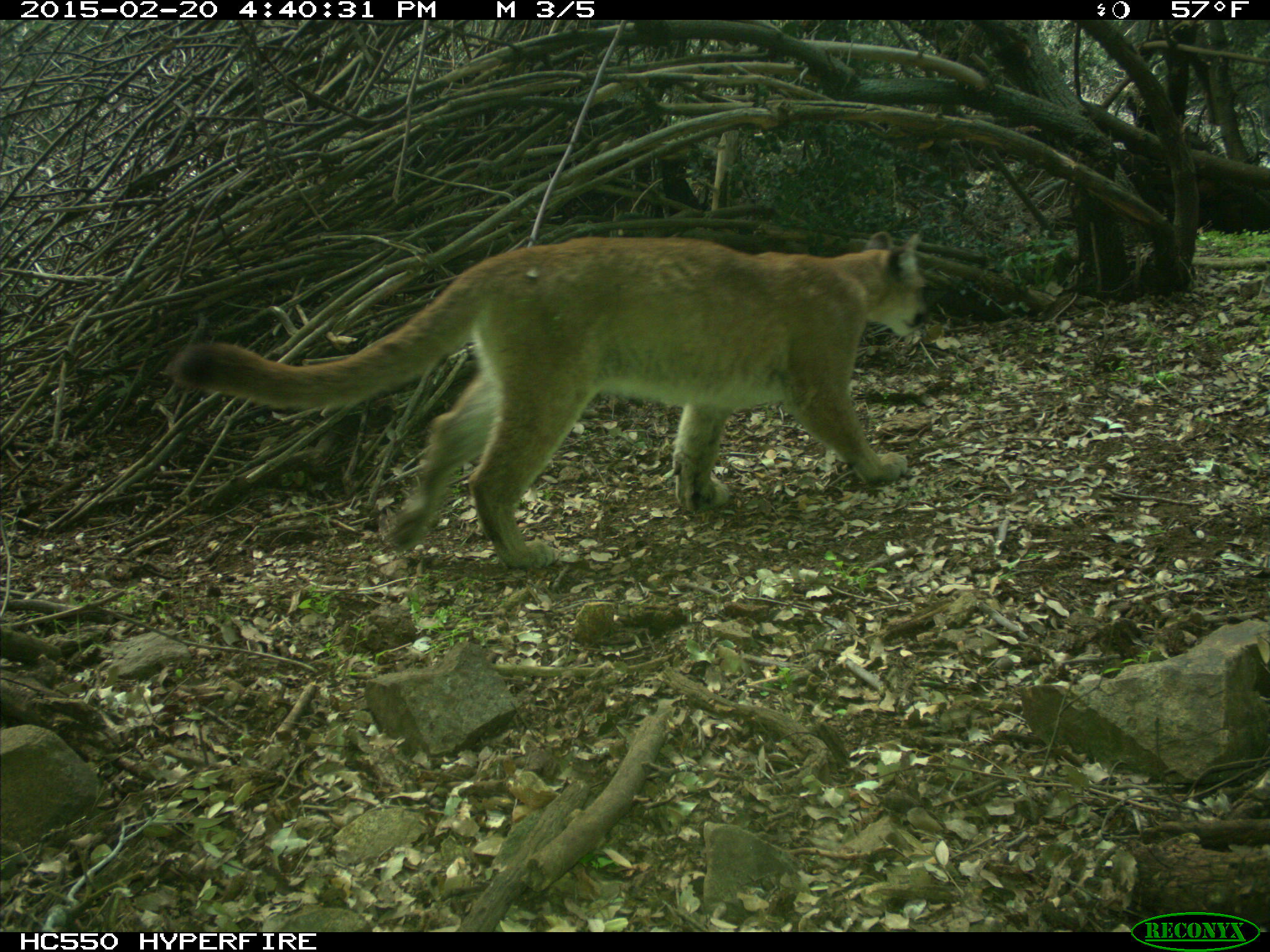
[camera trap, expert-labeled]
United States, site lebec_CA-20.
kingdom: Animalia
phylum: Chordata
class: Mammalia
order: Carnivora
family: Felidae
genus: Puma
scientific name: Puma concolor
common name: mountain lion